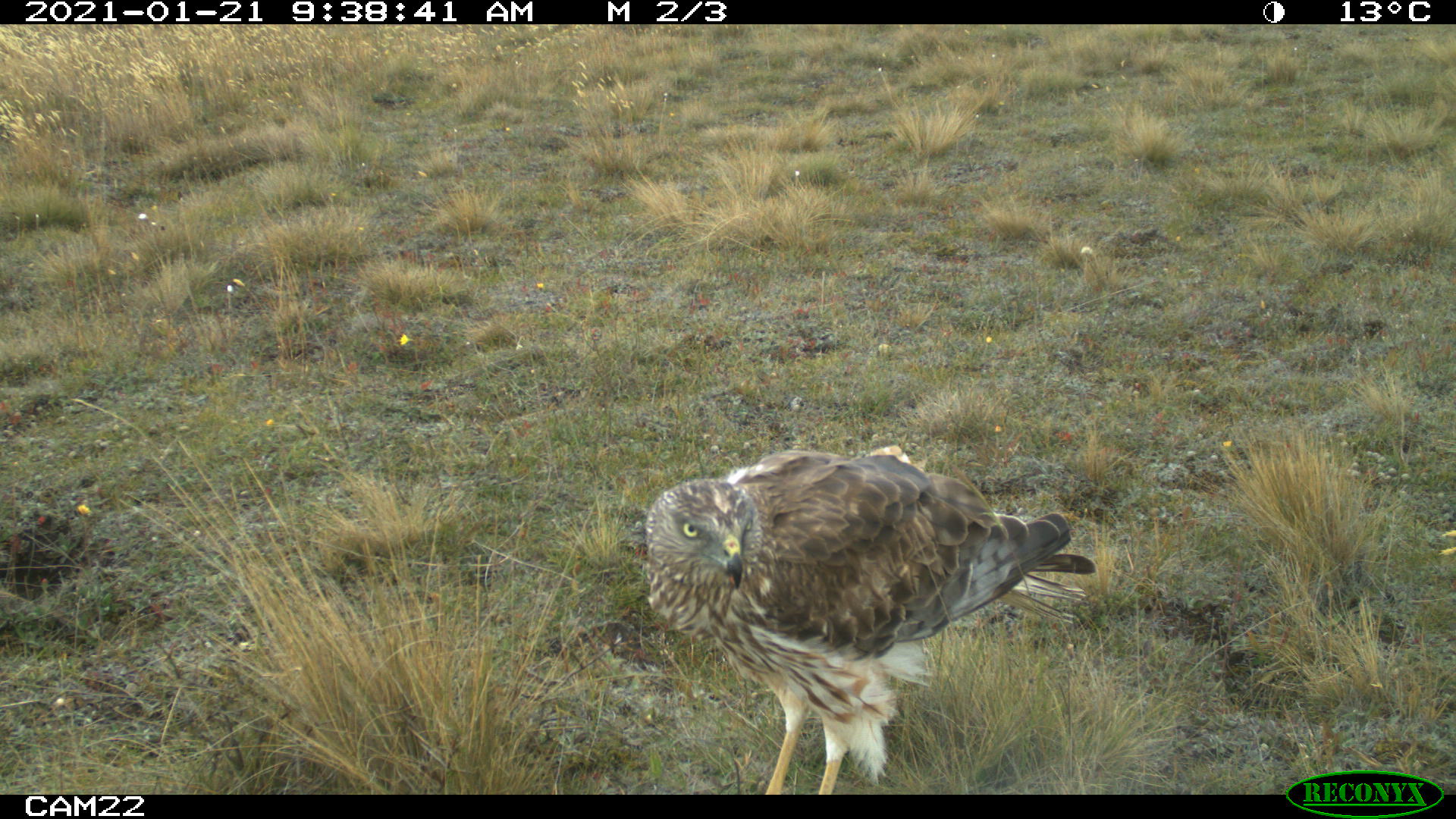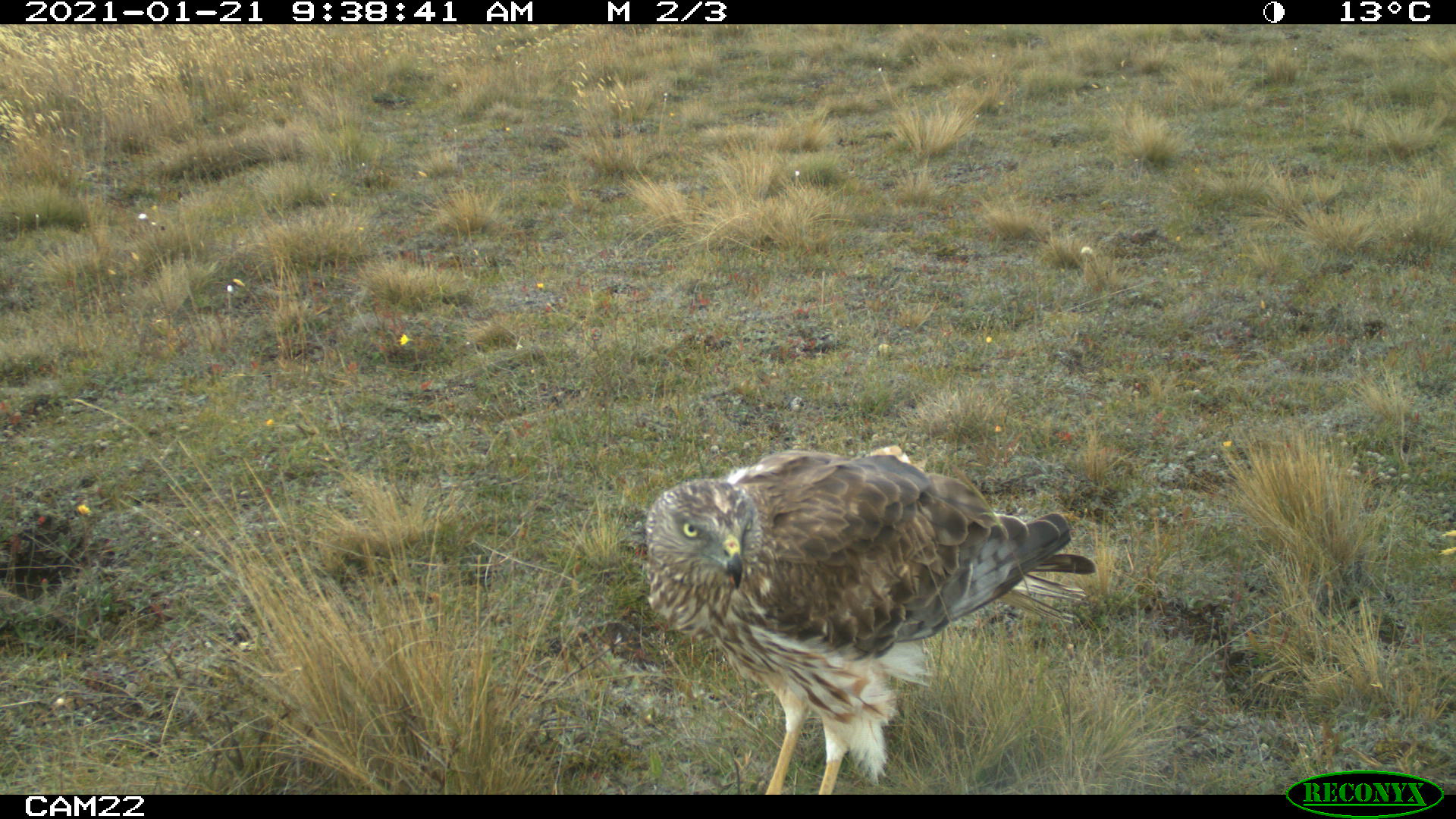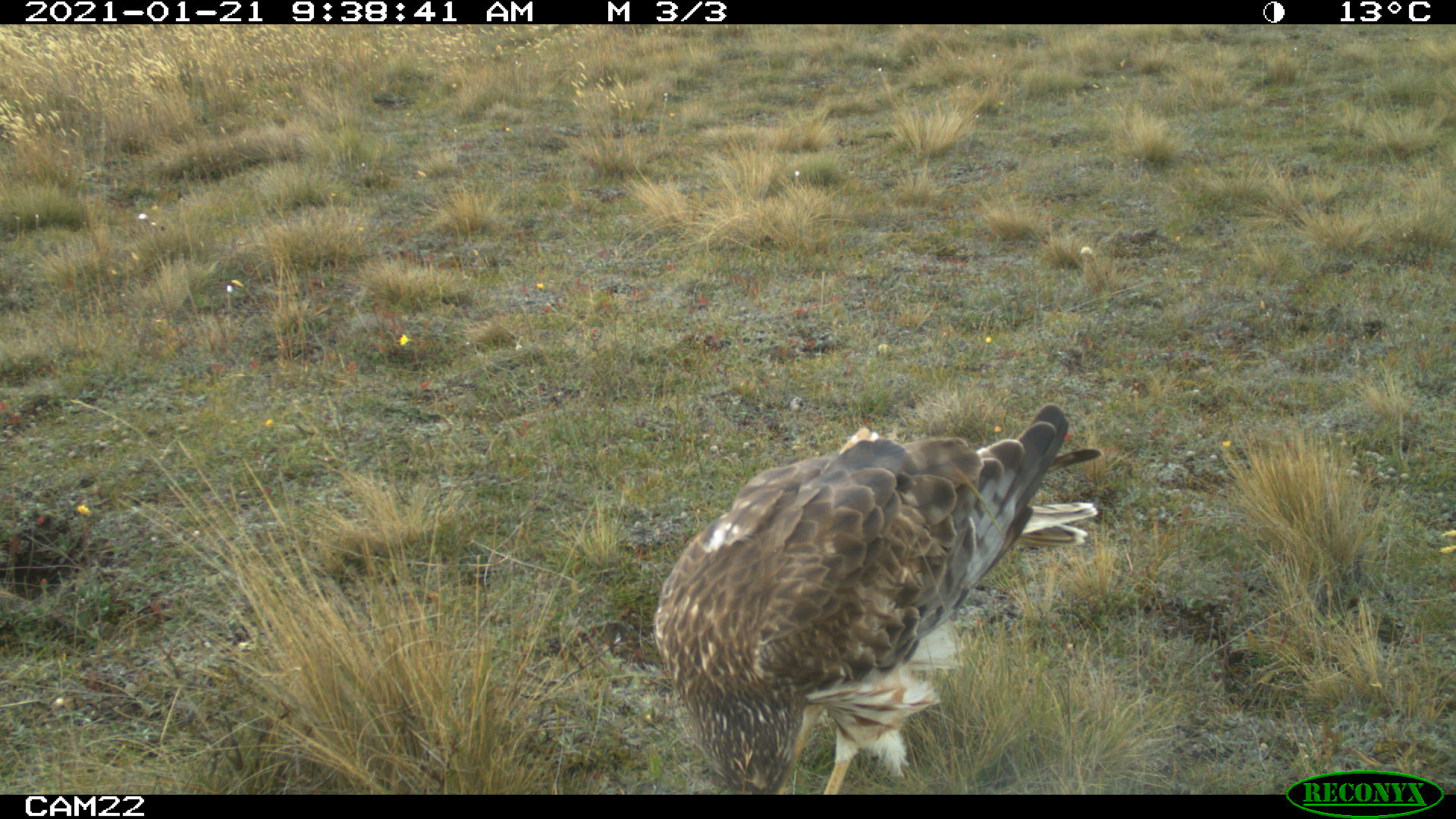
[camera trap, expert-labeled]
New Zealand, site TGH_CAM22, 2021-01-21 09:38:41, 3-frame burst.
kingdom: Animalia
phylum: Chordata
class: Aves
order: Accipitriformes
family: Accipitridae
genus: Circus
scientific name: Circus approximans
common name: swamp harrier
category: harrier